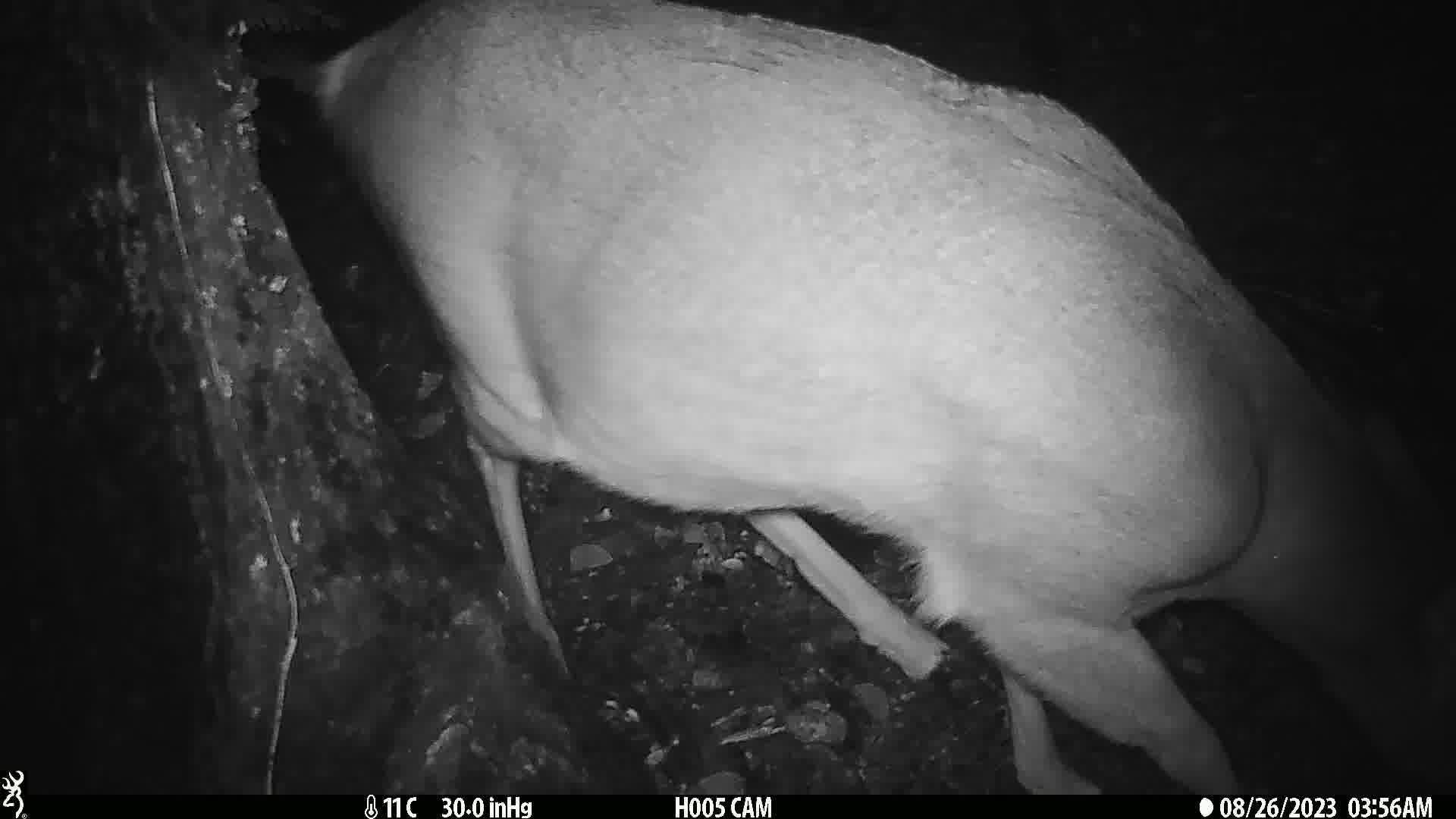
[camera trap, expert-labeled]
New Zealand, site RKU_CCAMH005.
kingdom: Animalia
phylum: Chordata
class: Mammalia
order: Artiodactyla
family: Cervidae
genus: Odocoileus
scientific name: Odocoileus virginianus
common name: white-tailed deer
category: white tailed deer